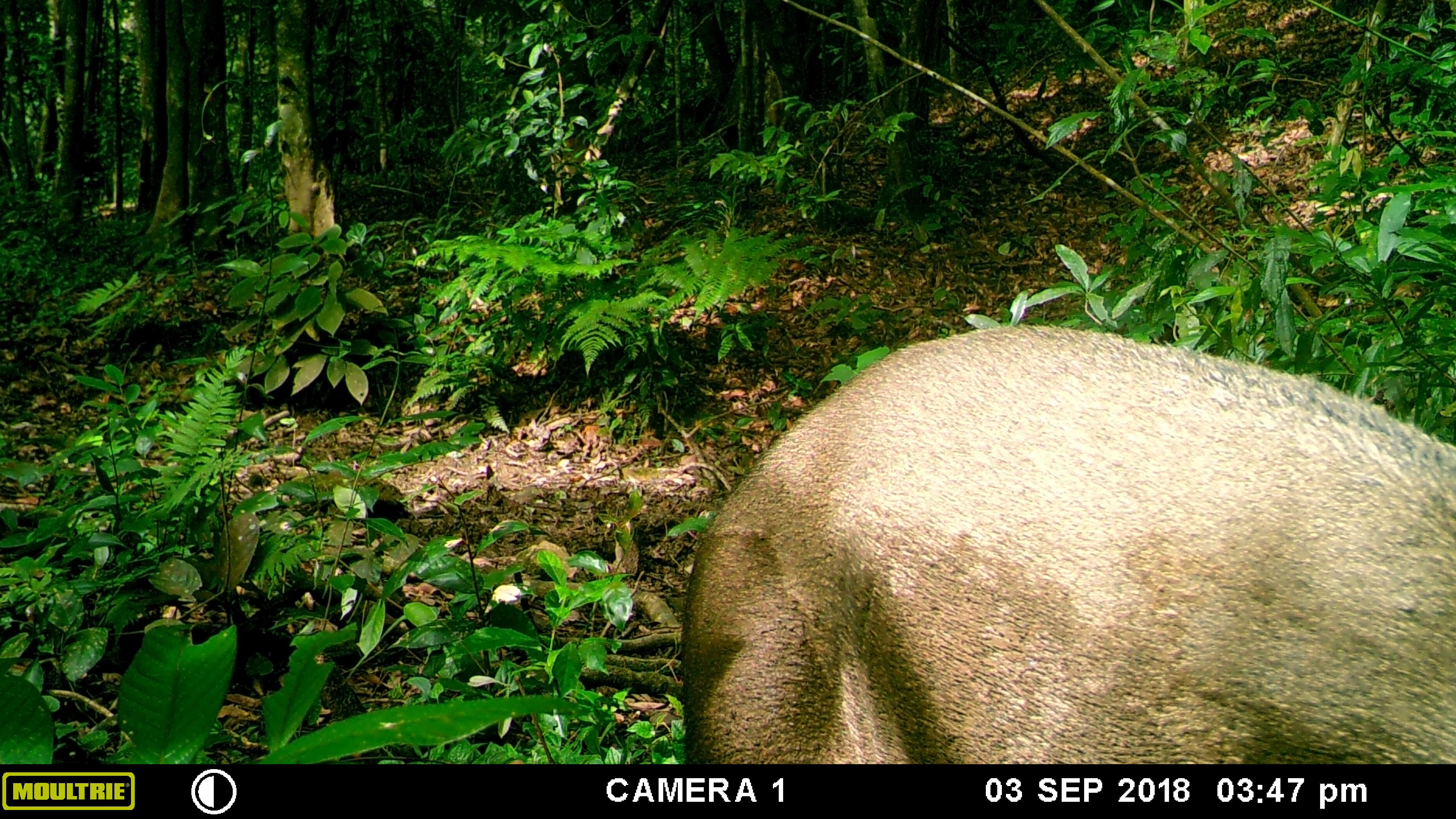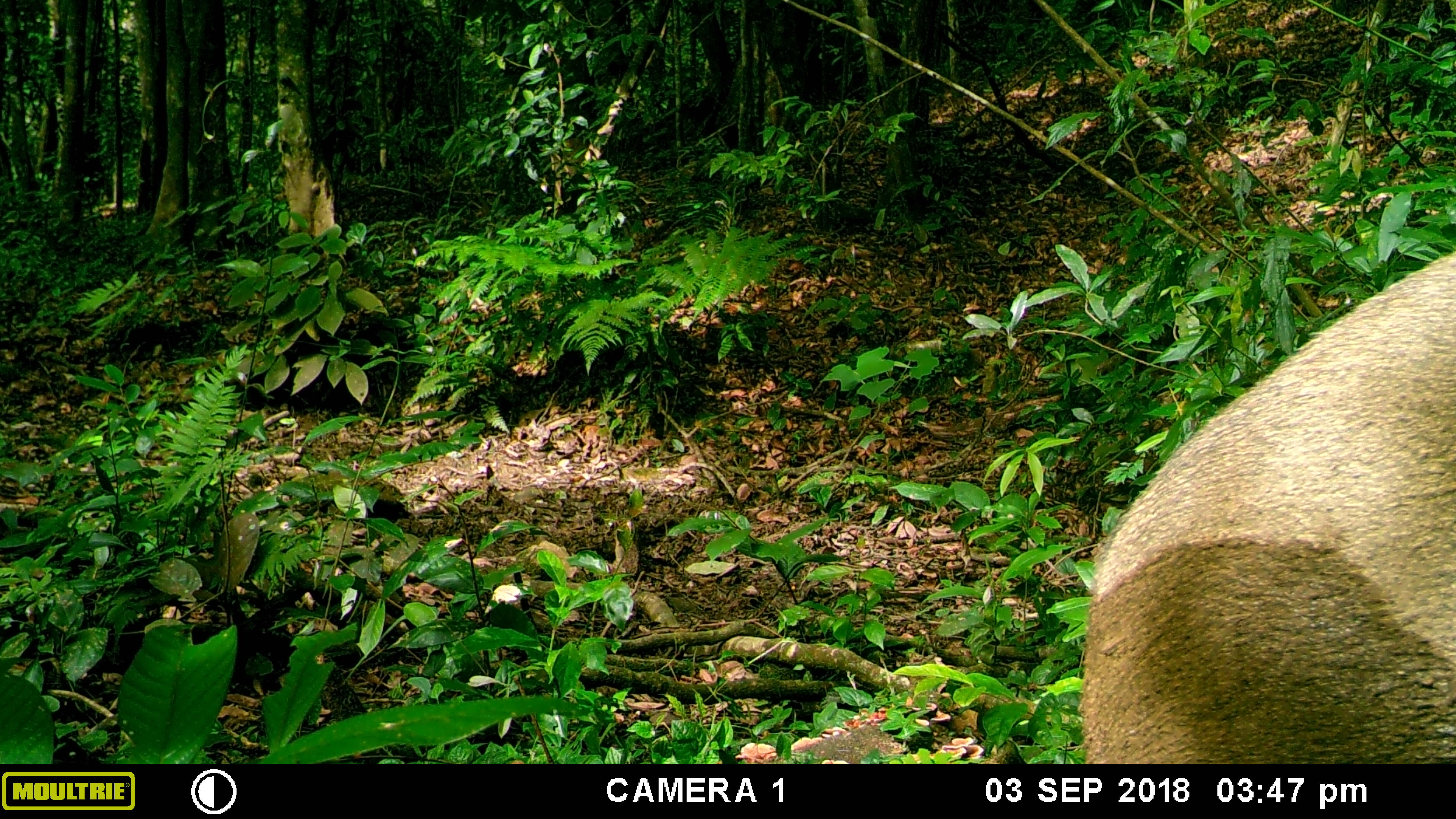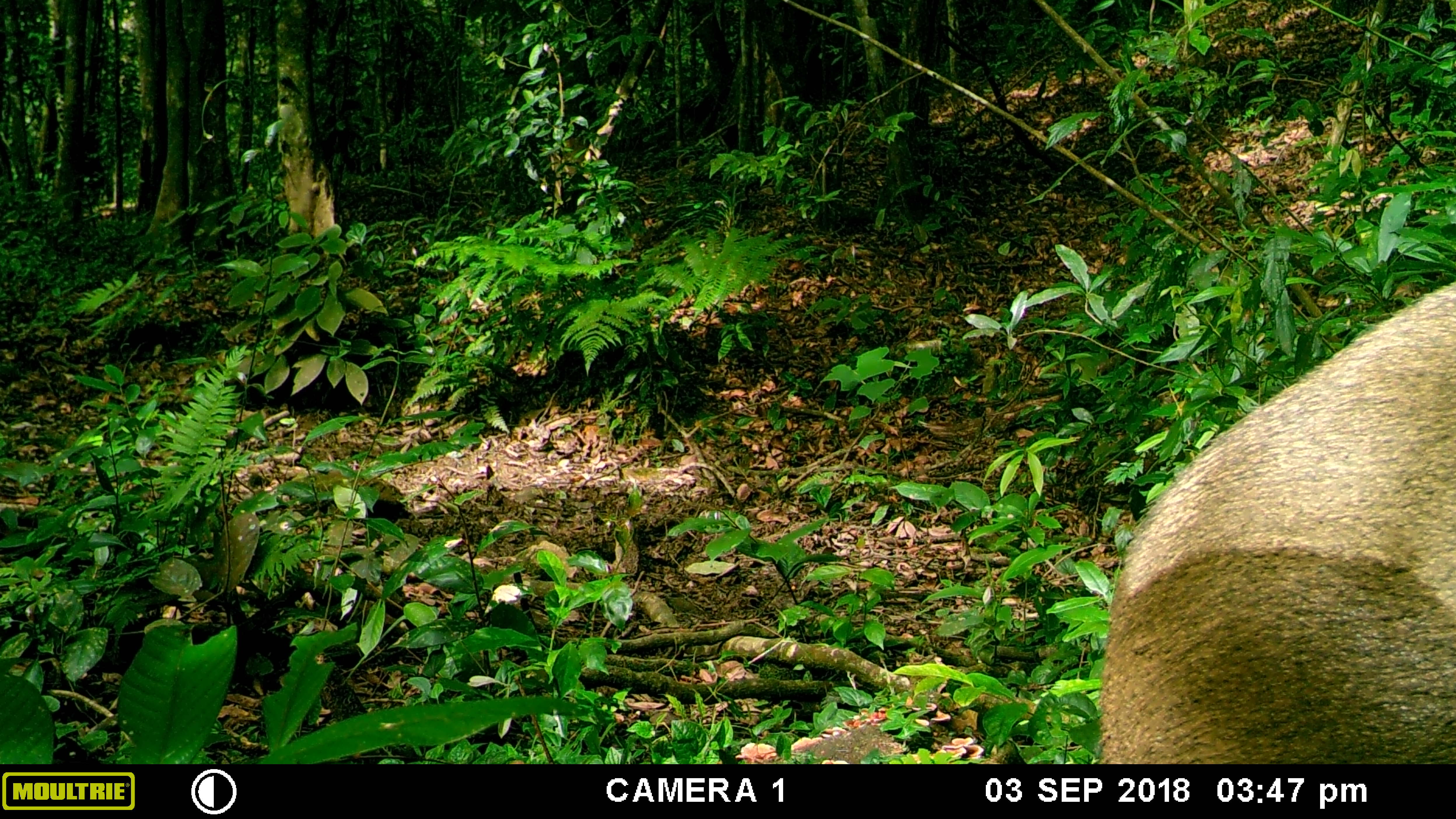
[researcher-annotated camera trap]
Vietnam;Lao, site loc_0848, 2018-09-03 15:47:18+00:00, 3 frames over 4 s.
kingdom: Animalia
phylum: Chordata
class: Mammalia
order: Artiodactyla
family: Suidae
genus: Sus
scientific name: Sus scrofa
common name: eurasian wild pig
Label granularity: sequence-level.